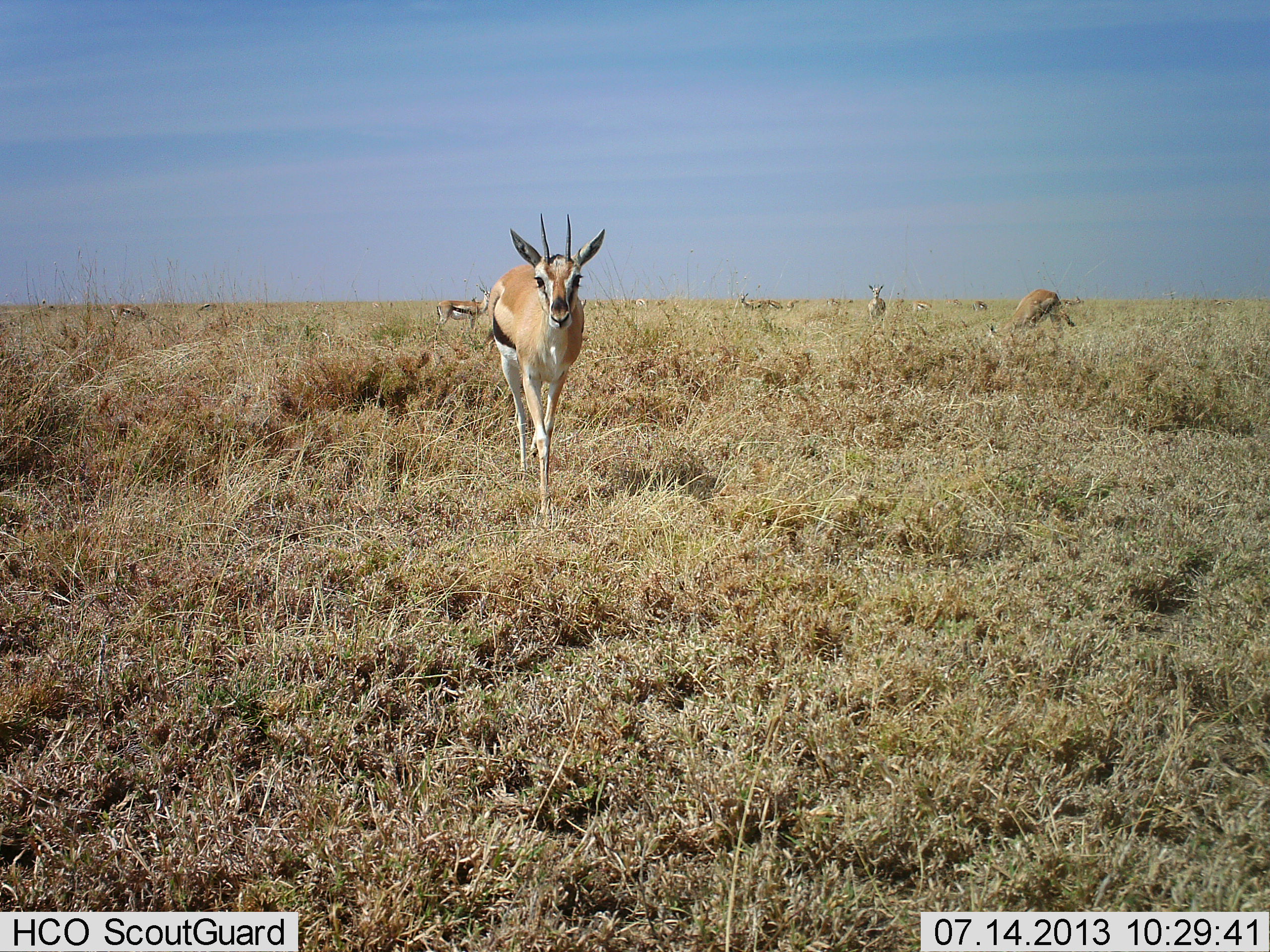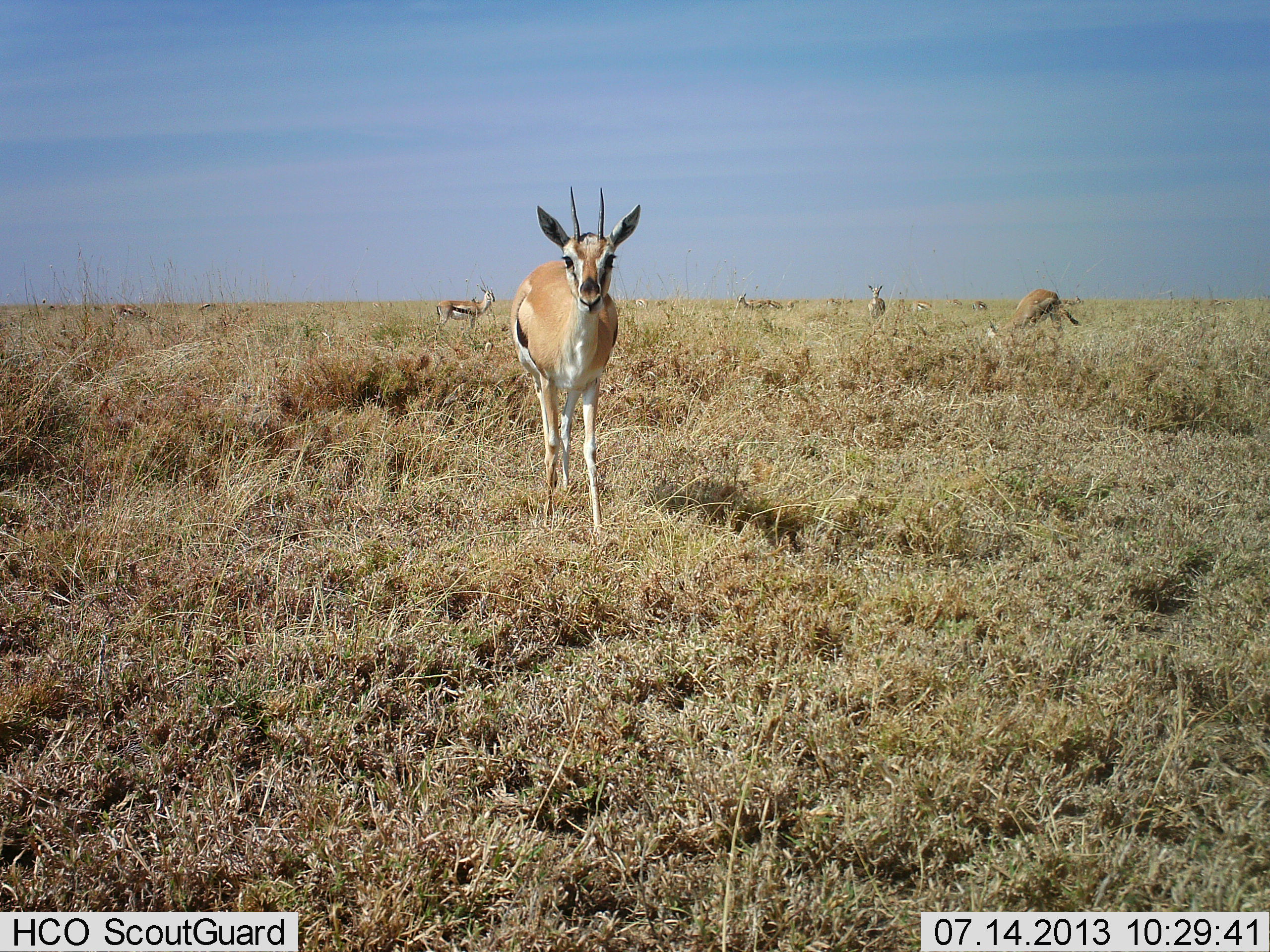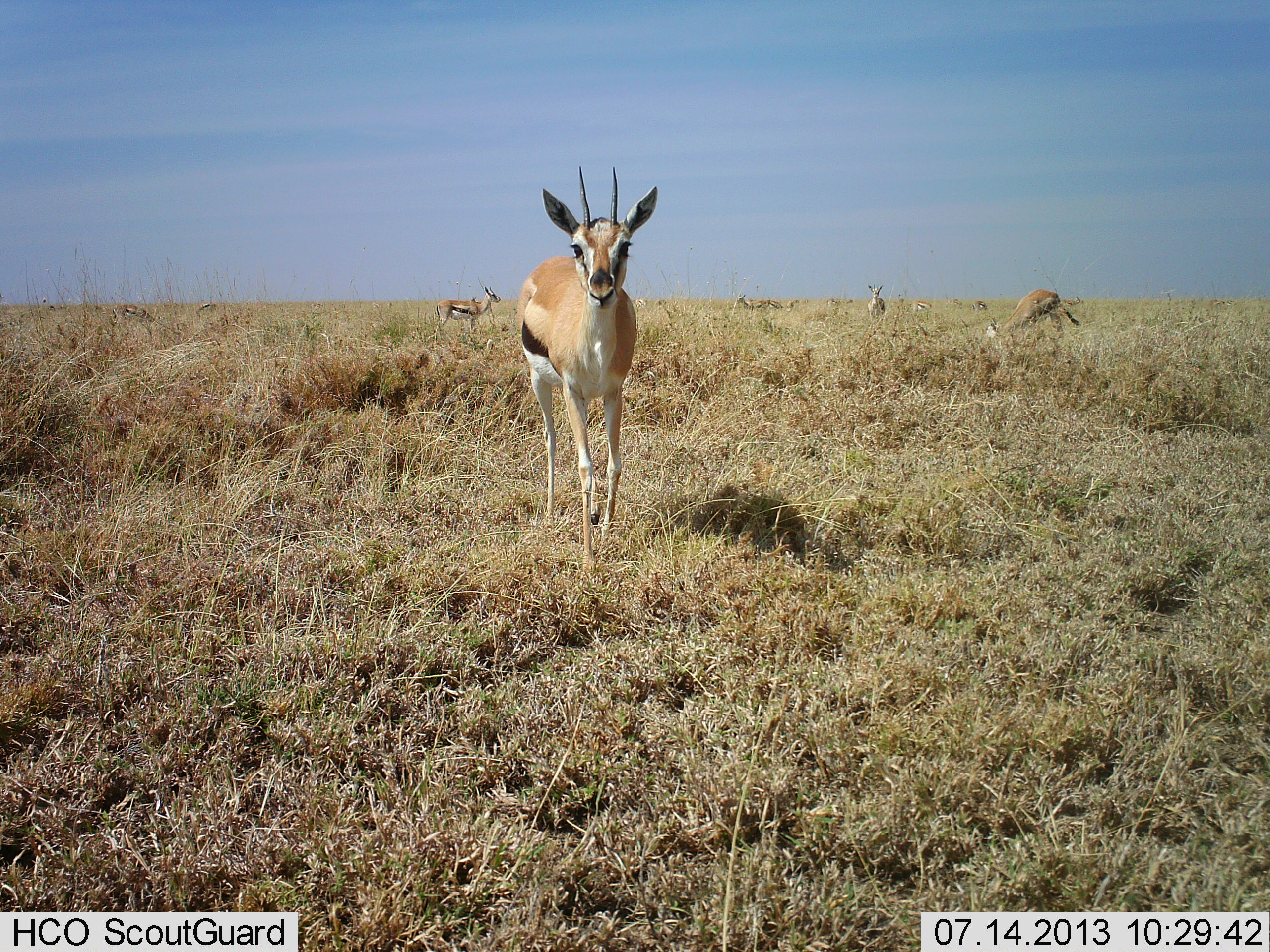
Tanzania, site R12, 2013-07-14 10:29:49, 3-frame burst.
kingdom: Animalia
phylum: Chordata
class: Mammalia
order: Artiodactyla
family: Bovidae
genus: Eudorcas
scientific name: Eudorcas thomsonii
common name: thomson's gazelle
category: gazellethomsons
Gazellethomsons (thomson's gazelle) (Eudorcas thomsonii), count 7. Behavior (volunteer vote fractions): standing 74%, resting 5%, moving 63%, interacting 0%. Young present (vote fraction): 0%. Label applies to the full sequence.